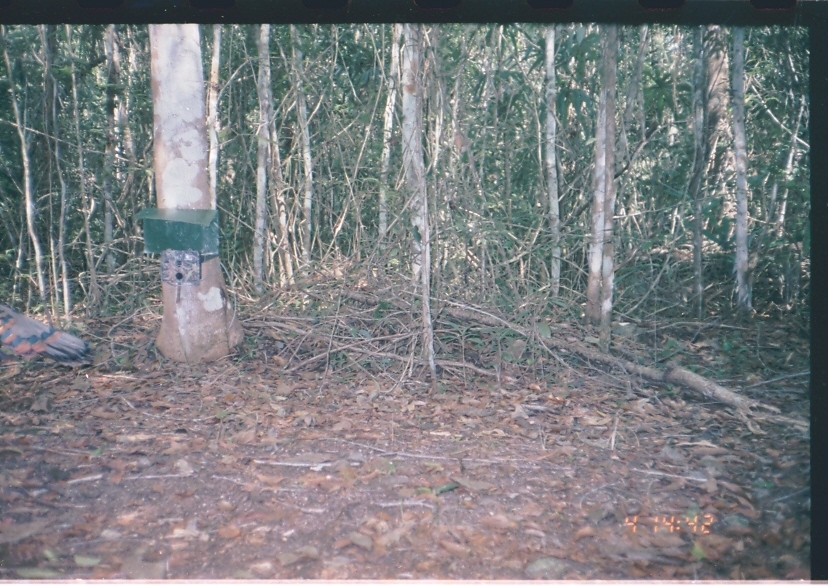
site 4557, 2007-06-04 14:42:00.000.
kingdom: Animalia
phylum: Chordata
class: Aves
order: Galliformes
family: Phasianidae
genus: Meleagris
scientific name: Meleagris ocellata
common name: ocellated turkey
Meleagris ocellata (ocellated turkey), count 1.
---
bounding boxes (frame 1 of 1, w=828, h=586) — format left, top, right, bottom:
meleagris ocellata: 0, 299, 92, 369